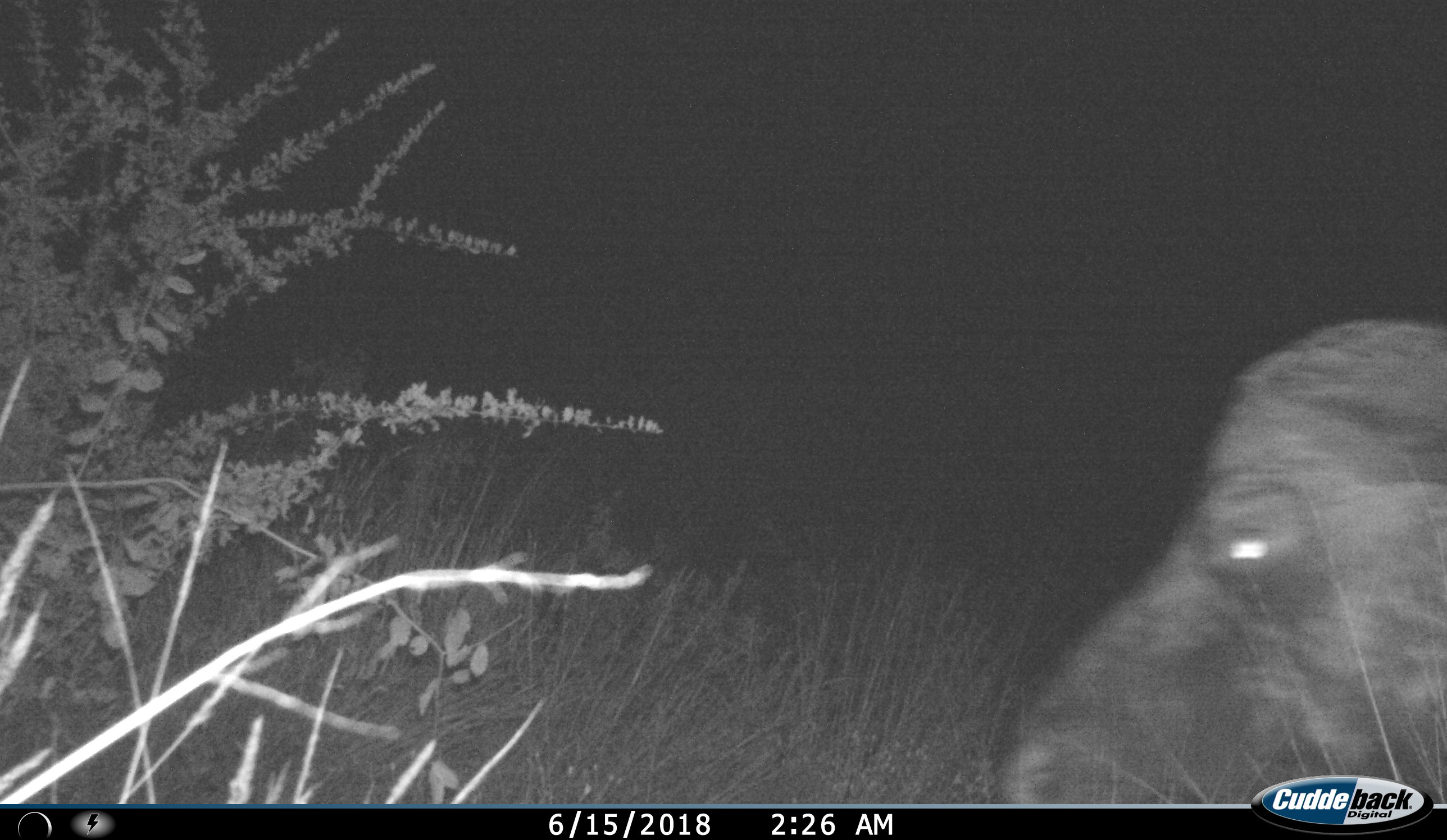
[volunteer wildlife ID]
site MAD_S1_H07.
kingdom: Animalia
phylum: Chordata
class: Mammalia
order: Artiodactyla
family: Bovidae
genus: Syncerus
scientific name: Syncerus caffer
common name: african buffalo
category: buffalo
Buffalo (african buffalo) (Syncerus caffer), count 1. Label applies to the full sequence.